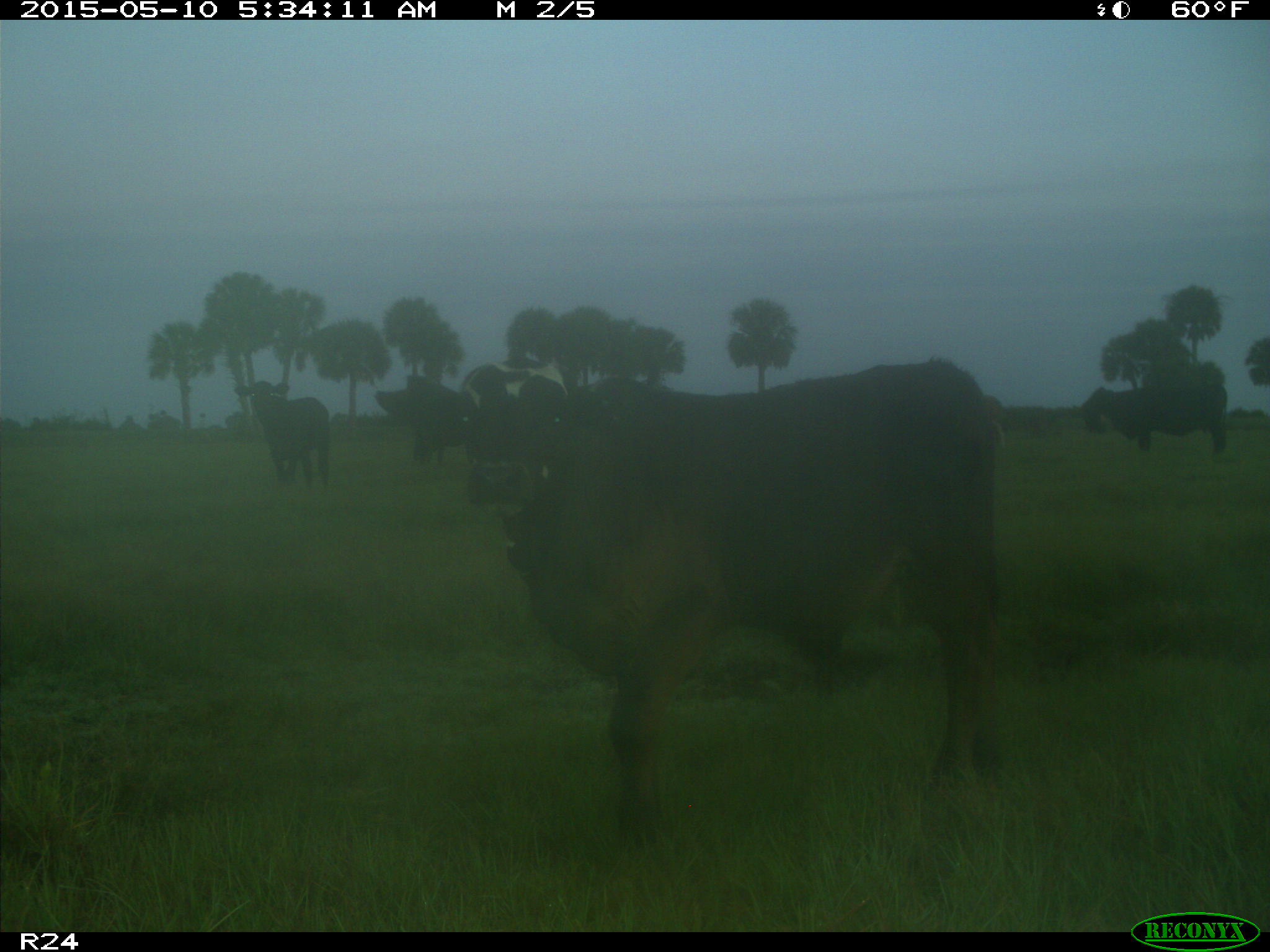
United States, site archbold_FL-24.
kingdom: Animalia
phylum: Chordata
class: Mammalia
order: Artiodactyla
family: Bovidae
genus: Bos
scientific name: Bos taurus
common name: domestic cow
Bos taurus (domestic cow).